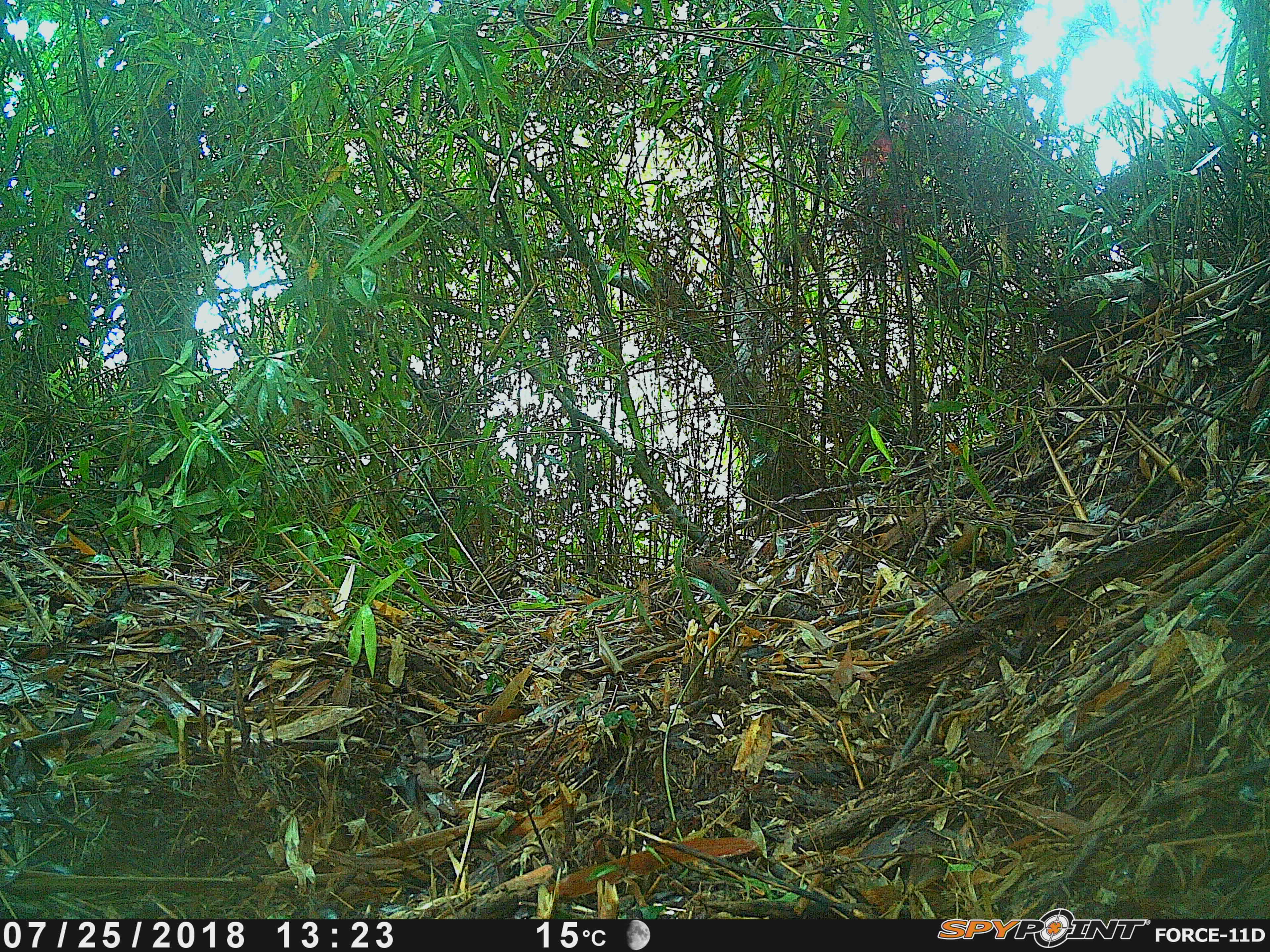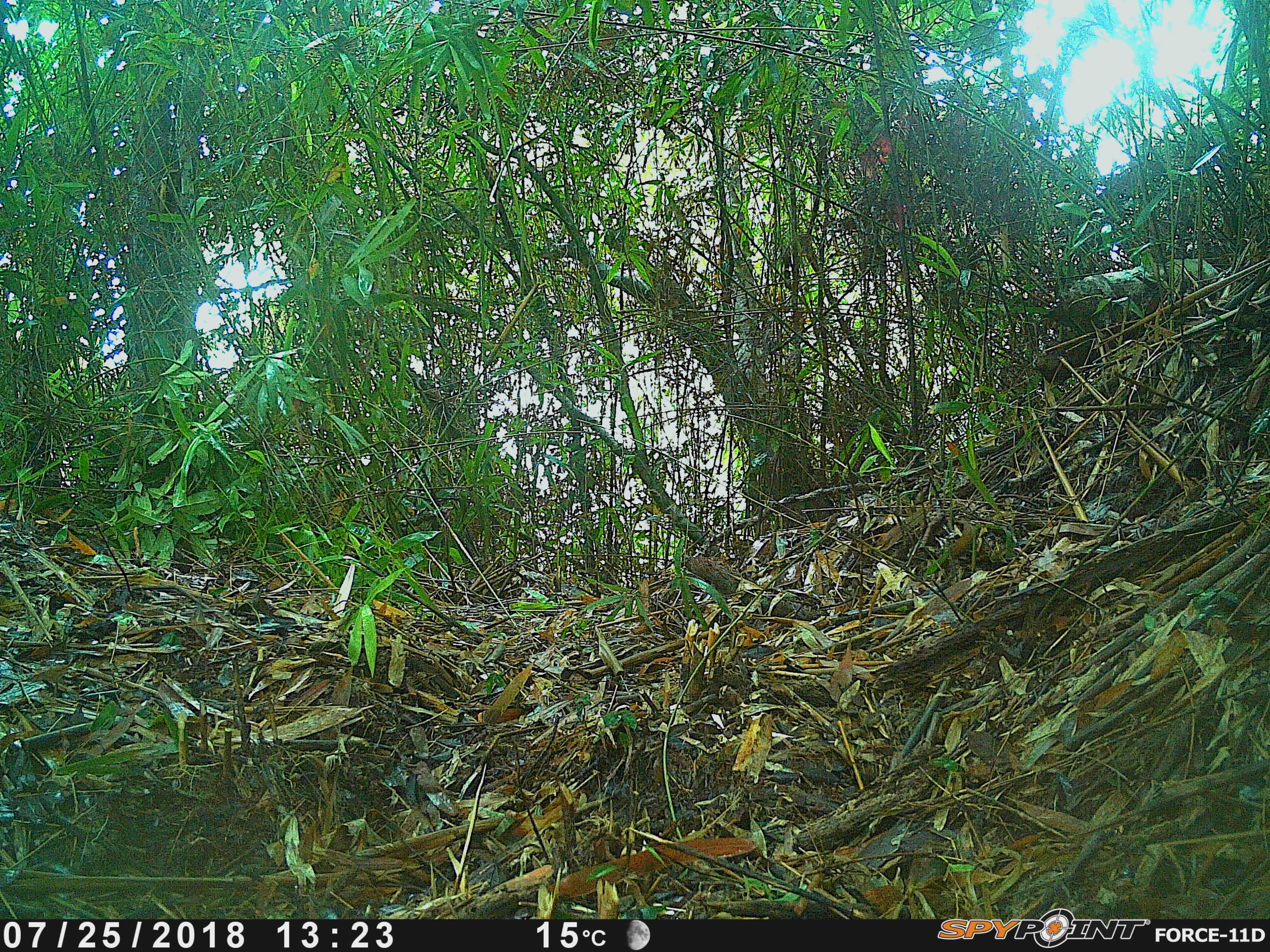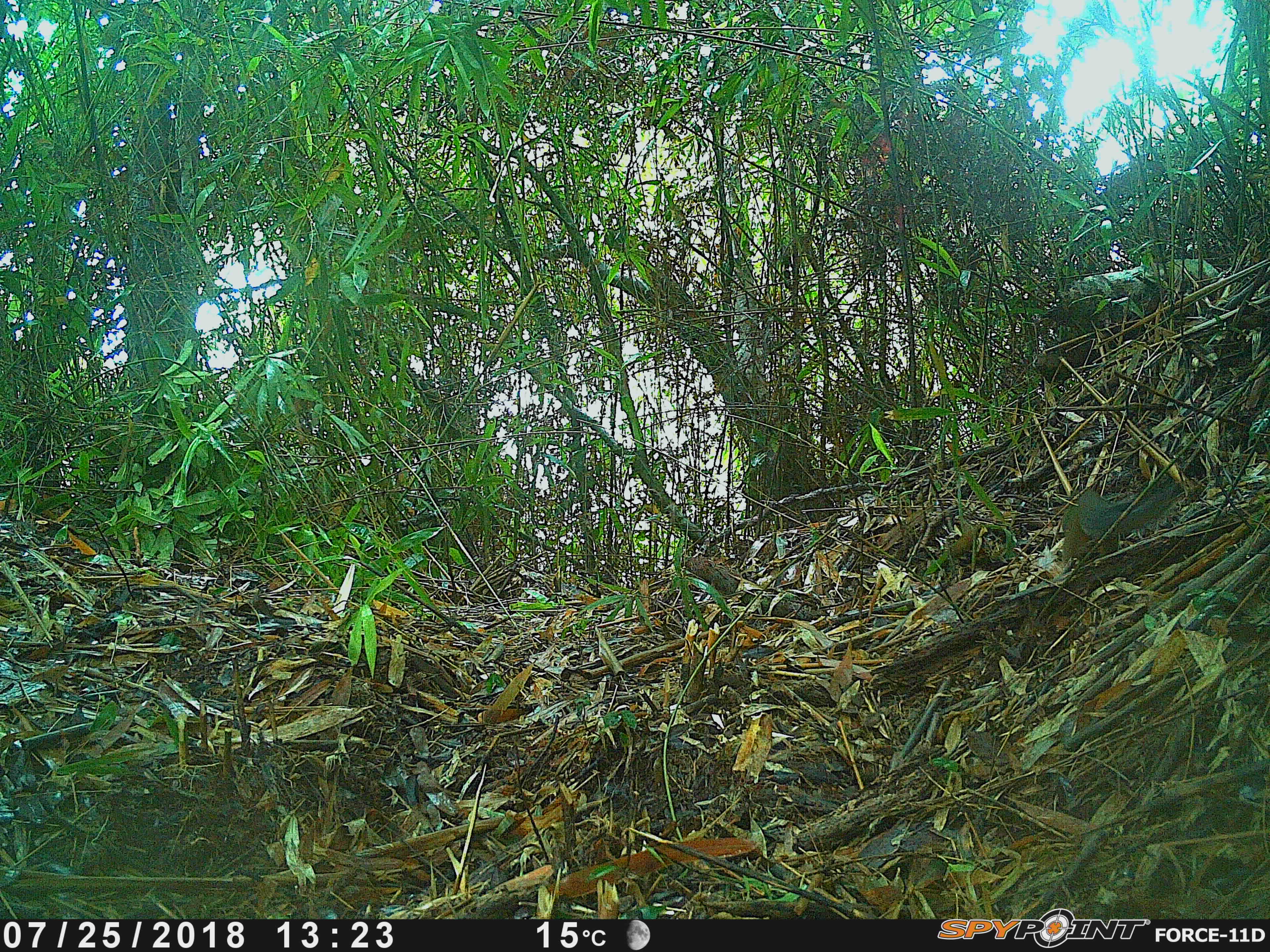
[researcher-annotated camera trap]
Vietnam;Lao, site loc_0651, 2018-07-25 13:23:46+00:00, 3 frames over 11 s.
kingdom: Animalia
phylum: Chordata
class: Mammalia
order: Rodentia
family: Sciuridae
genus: Dremomys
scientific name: Dremomys rufigenis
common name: red-cheeked squirrel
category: red cheeked squirrel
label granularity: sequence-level